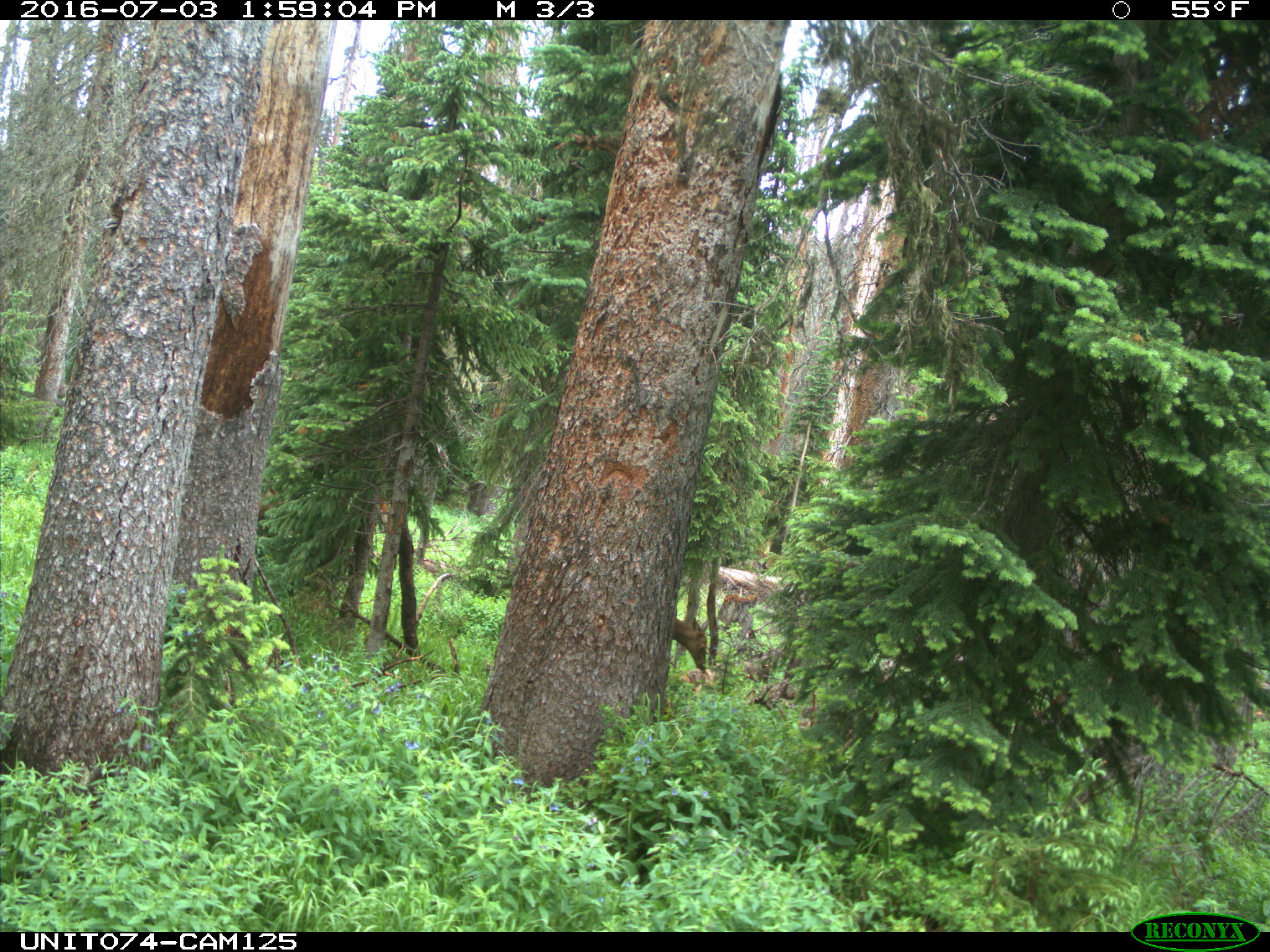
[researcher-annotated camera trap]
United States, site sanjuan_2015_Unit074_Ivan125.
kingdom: Animalia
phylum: Chordata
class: Mammalia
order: Artiodactyla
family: Cervidae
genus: Cervus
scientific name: Cervus elaphus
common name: red deer